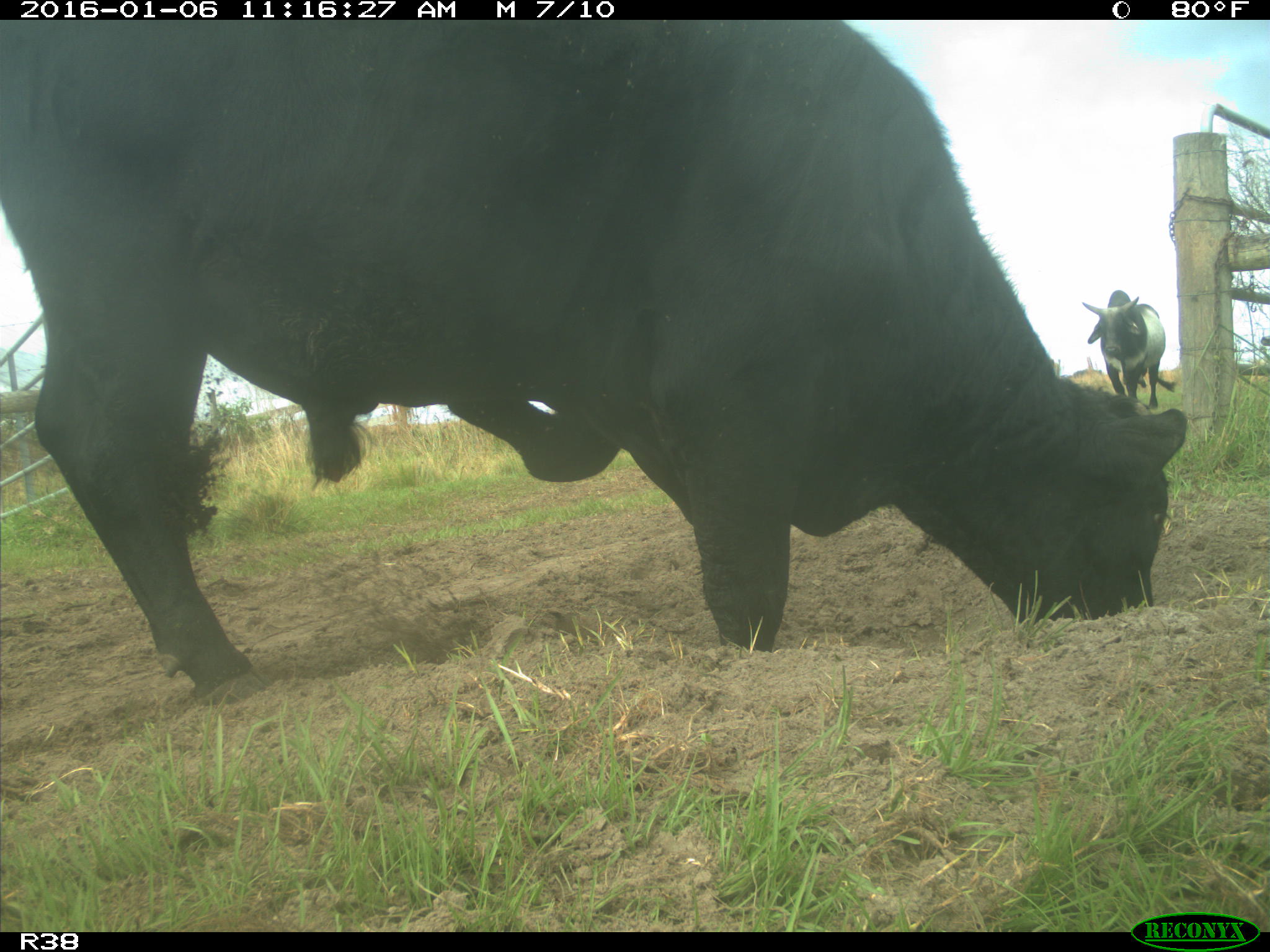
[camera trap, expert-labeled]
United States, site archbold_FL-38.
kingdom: Animalia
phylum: Chordata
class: Mammalia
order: Artiodactyla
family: Bovidae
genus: Bos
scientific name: Bos taurus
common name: domestic cow